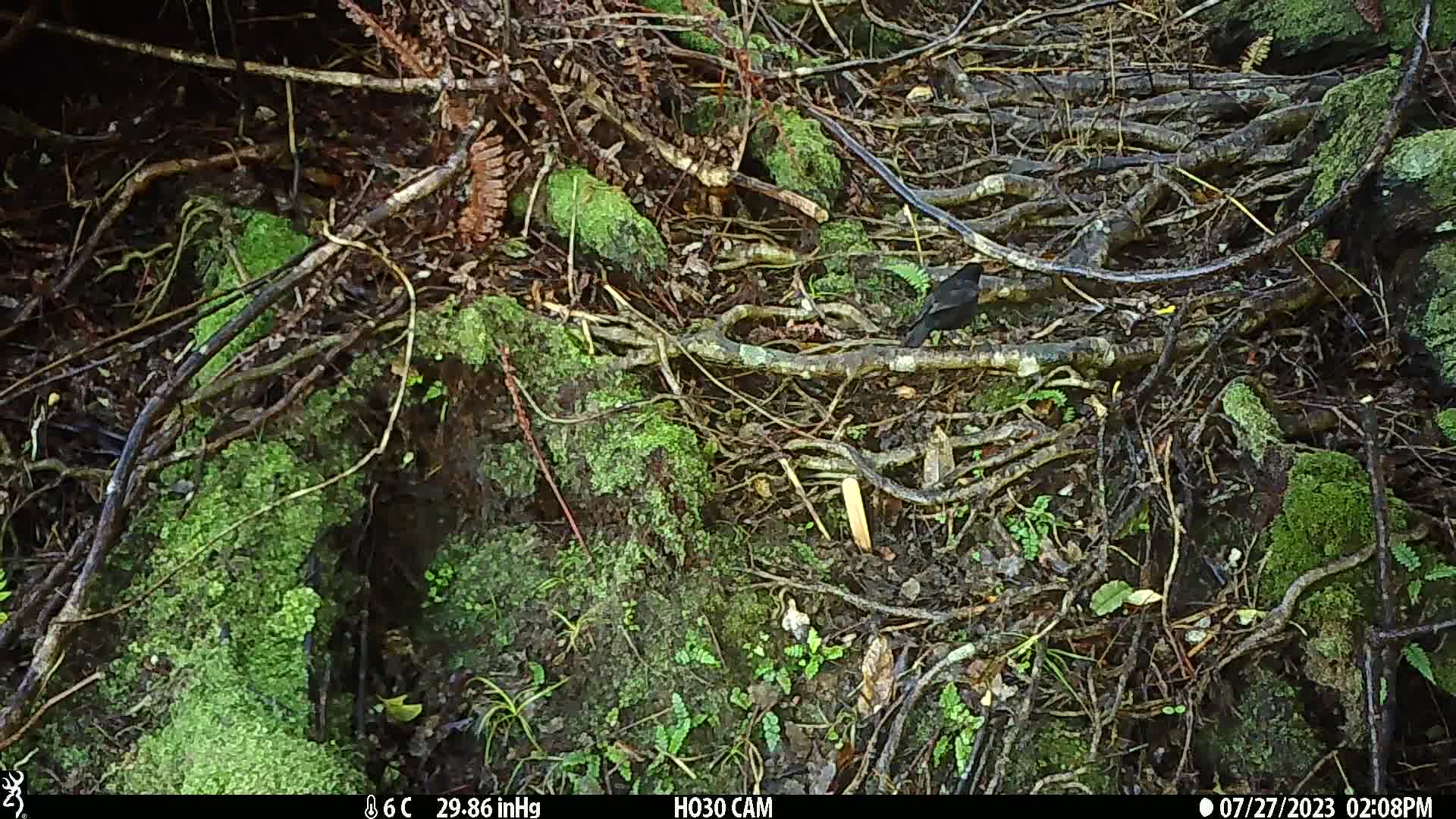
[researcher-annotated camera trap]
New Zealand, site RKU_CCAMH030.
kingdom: Animalia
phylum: Chordata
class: Aves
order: Passeriformes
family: Turdidae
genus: Turdus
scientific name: Turdus merula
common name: eurasian blackbird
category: blackbird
Blackbird (eurasian blackbird) (Turdus merula).